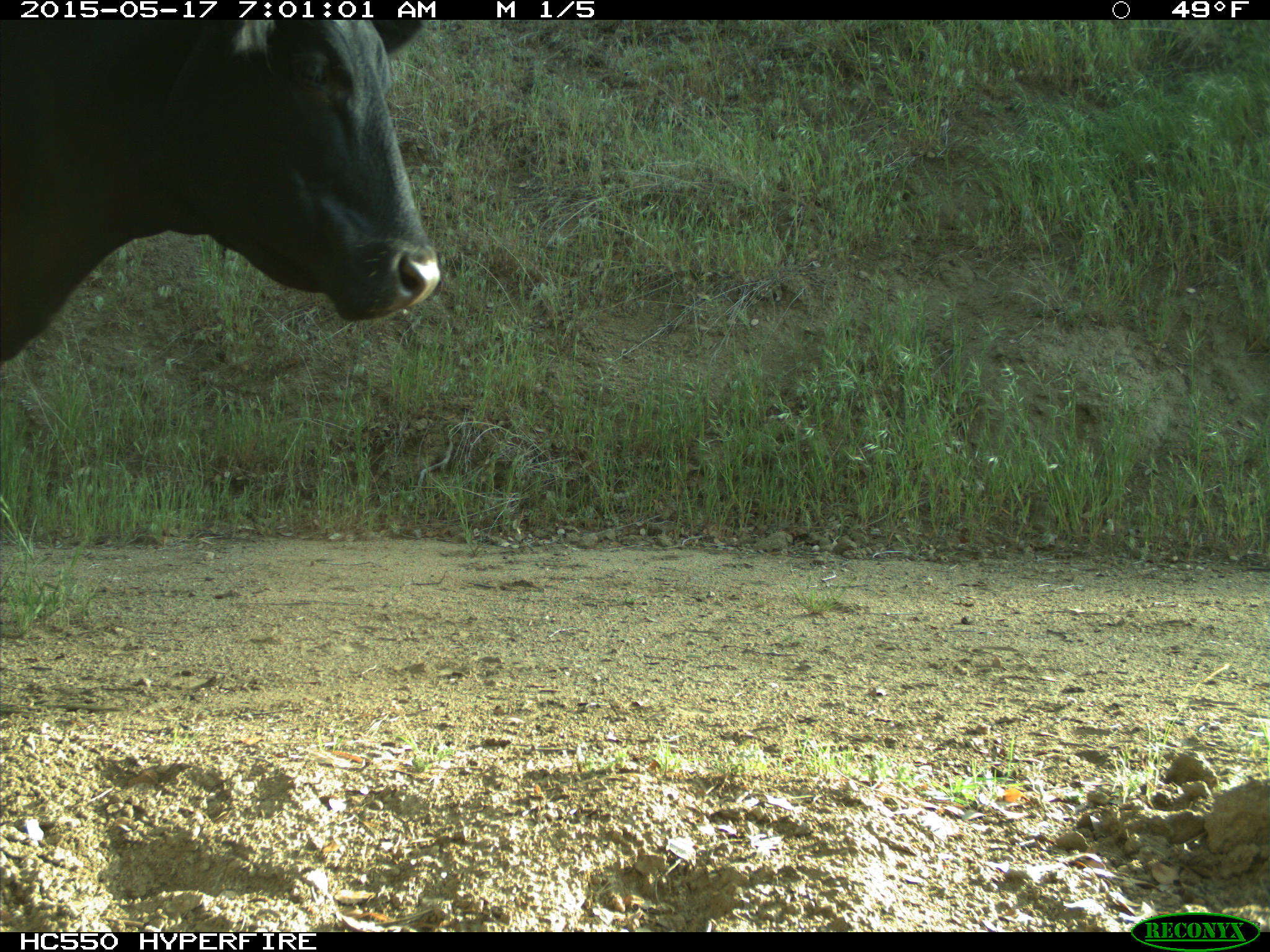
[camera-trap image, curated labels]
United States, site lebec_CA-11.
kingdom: Animalia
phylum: Chordata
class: Mammalia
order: Artiodactyla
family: Bovidae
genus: Bos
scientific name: Bos taurus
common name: domestic cow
Bos taurus (domestic cow).